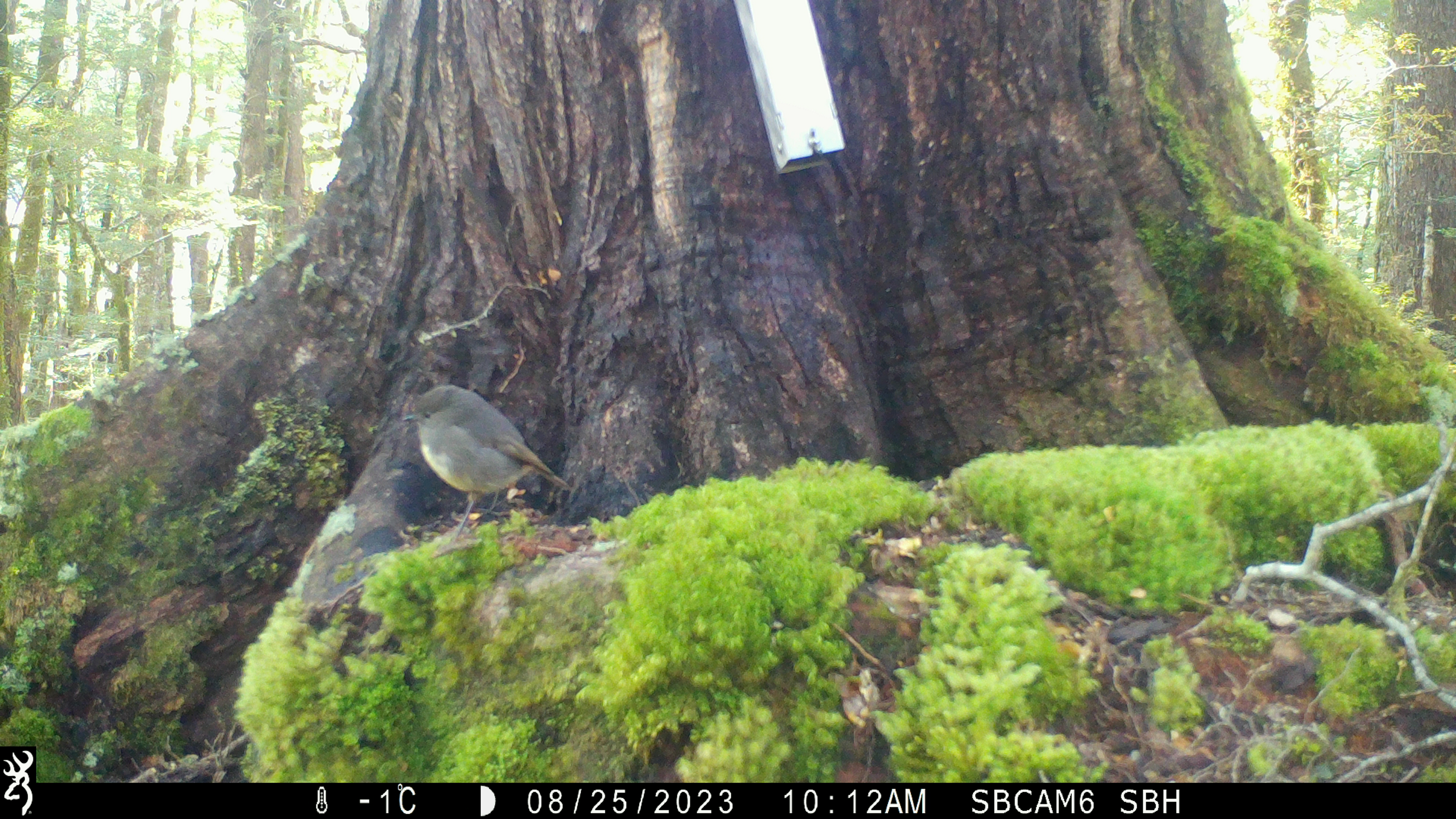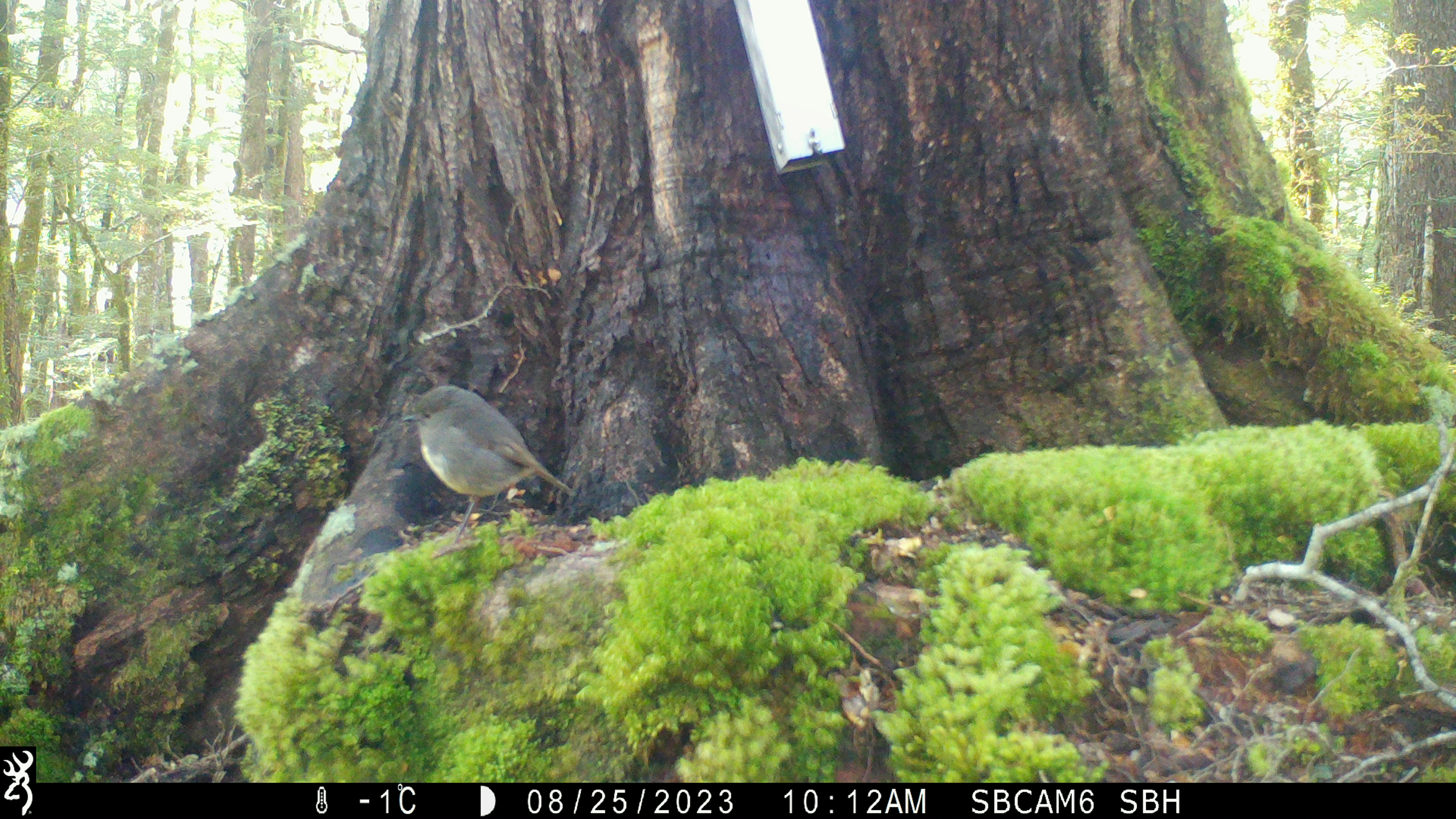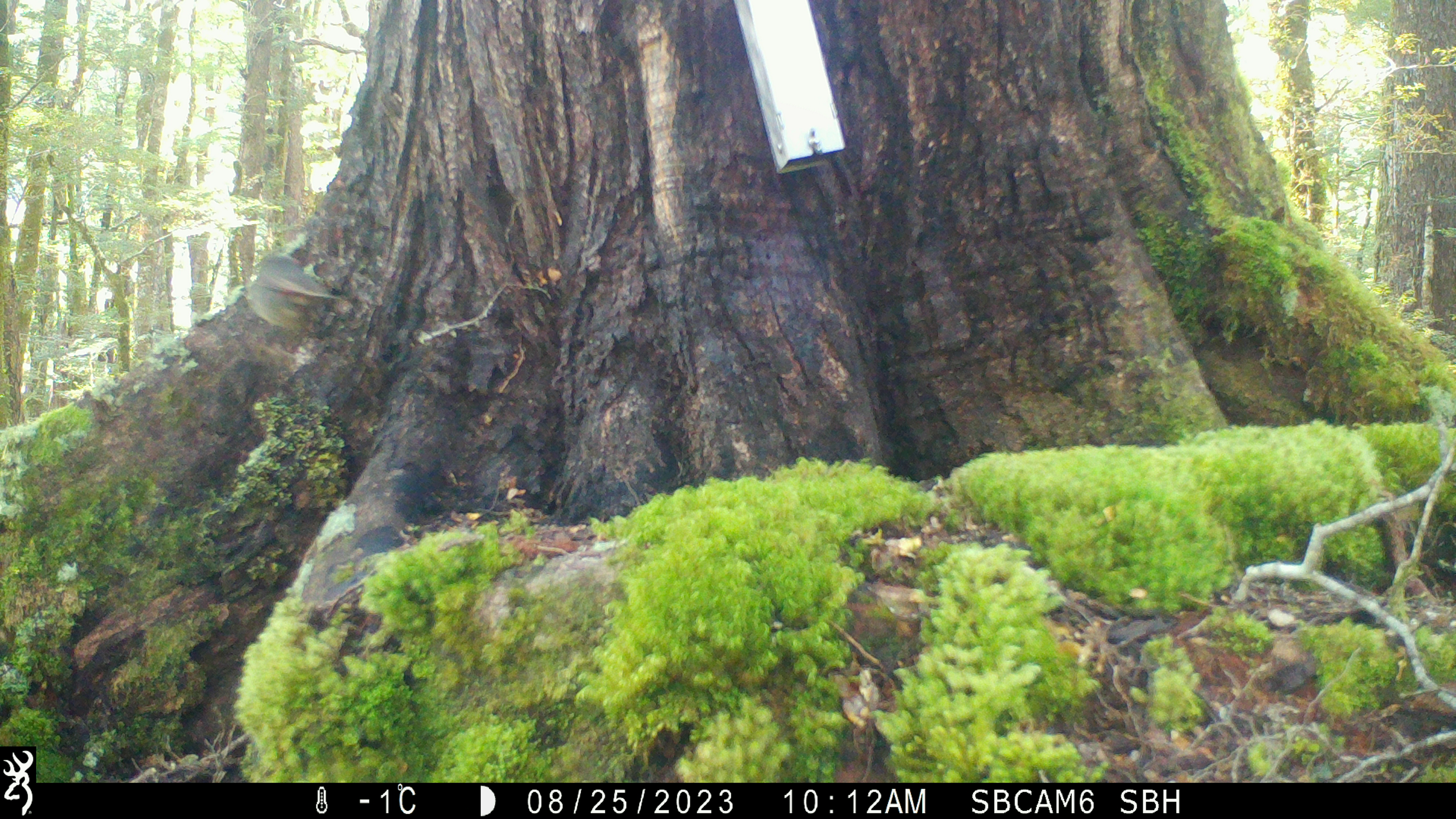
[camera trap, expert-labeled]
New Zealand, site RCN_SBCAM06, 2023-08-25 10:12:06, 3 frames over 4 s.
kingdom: Animalia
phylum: Chordata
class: Aves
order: Passeriformes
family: Petroicidae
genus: Petroica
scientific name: Petroica australis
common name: new zealand robin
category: robin